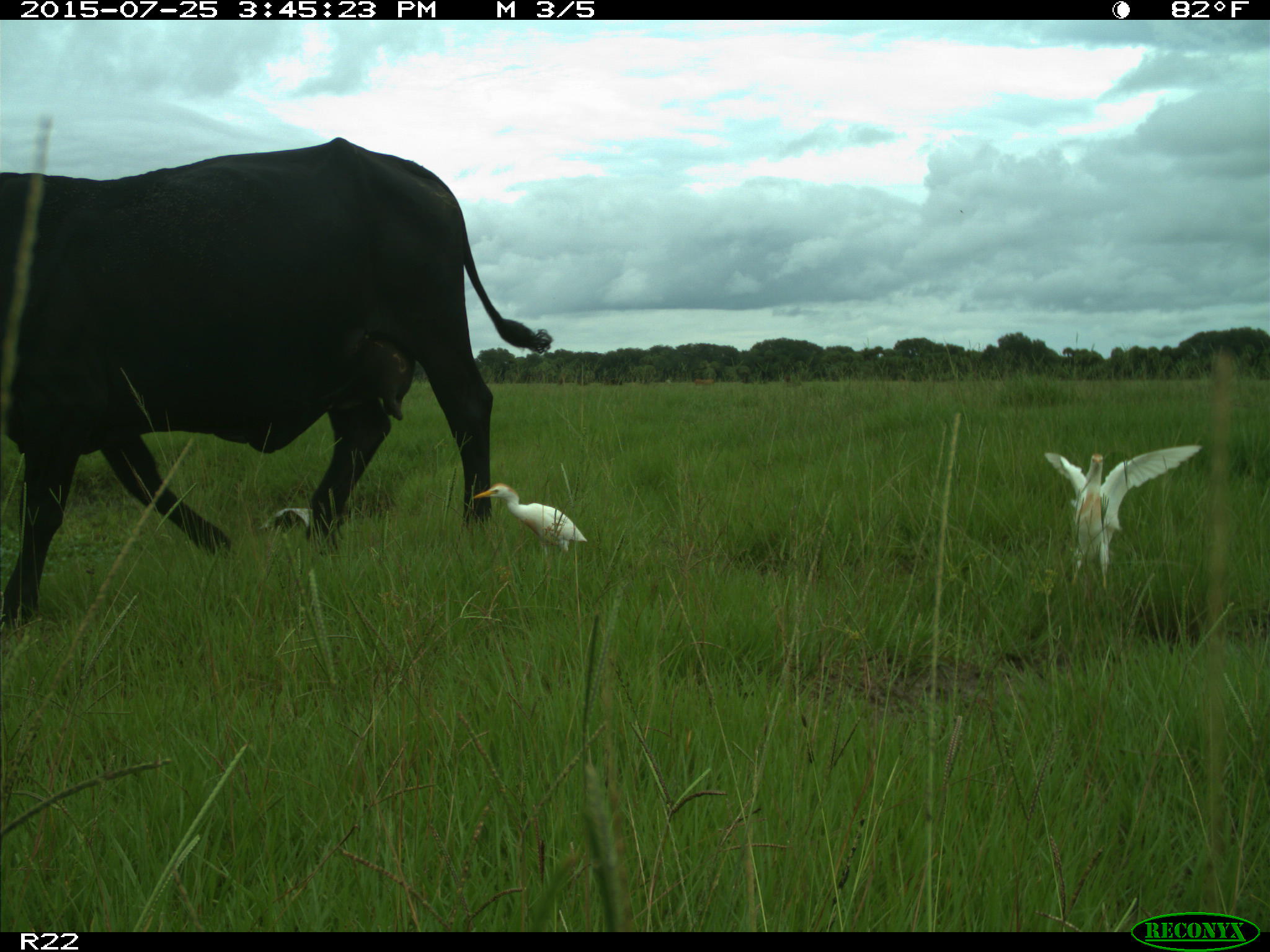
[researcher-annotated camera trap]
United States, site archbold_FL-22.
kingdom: Animalia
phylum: Chordata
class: Mammalia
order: Artiodactyla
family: Bovidae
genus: Bos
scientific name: Bos taurus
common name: domestic cow